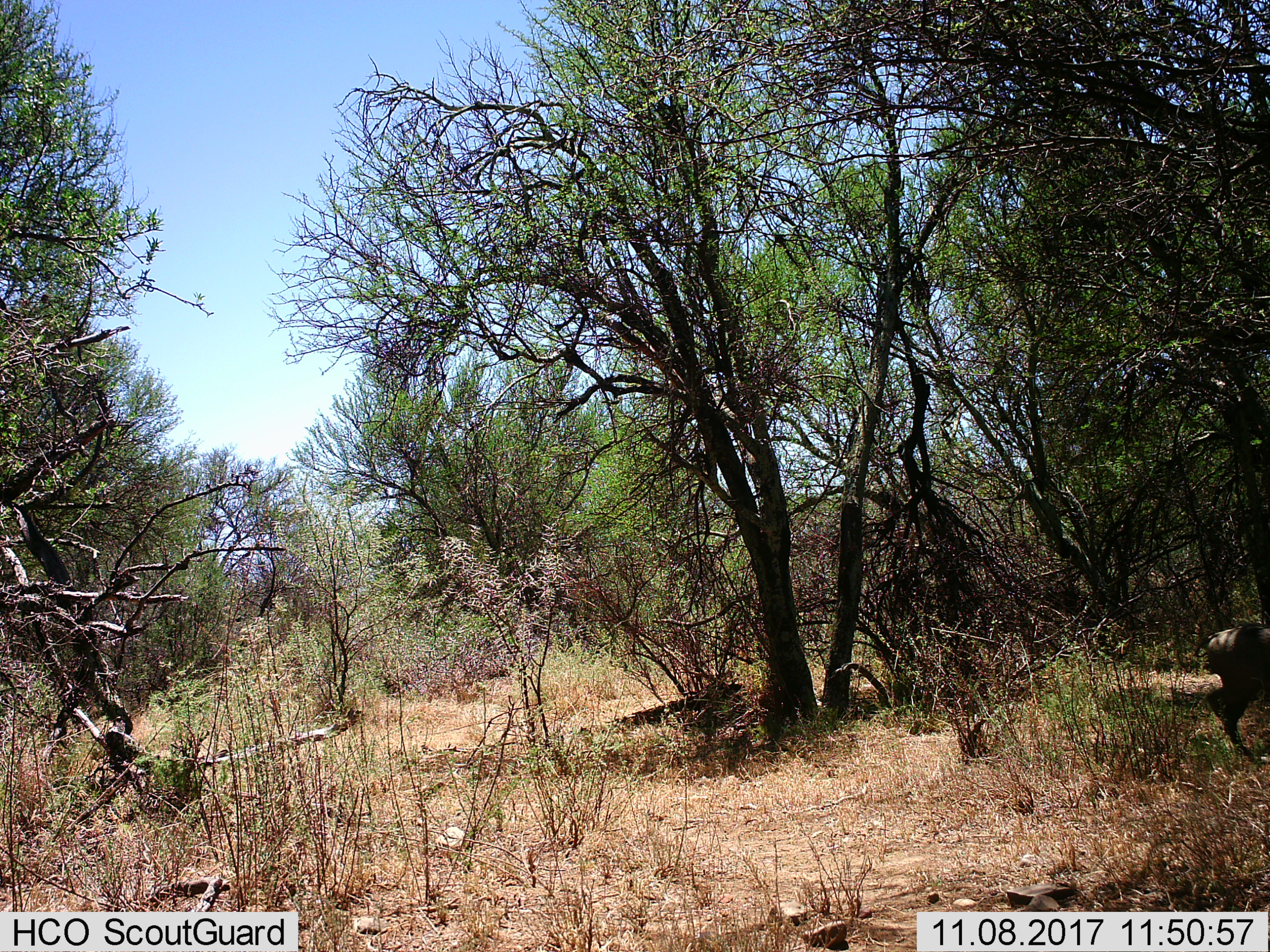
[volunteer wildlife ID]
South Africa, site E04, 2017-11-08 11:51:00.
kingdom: Animalia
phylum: Chordata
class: Mammalia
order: Artiodactyla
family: Suidae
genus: Phacochoerus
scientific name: Phacochoerus africanus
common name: warthog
Warthog (Phacochoerus africanus), count 1. Behavior (volunteer vote fractions): standing 0%, resting 0%, moving 100%, interacting 0%. Young present (vote fraction): 0%. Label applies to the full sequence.